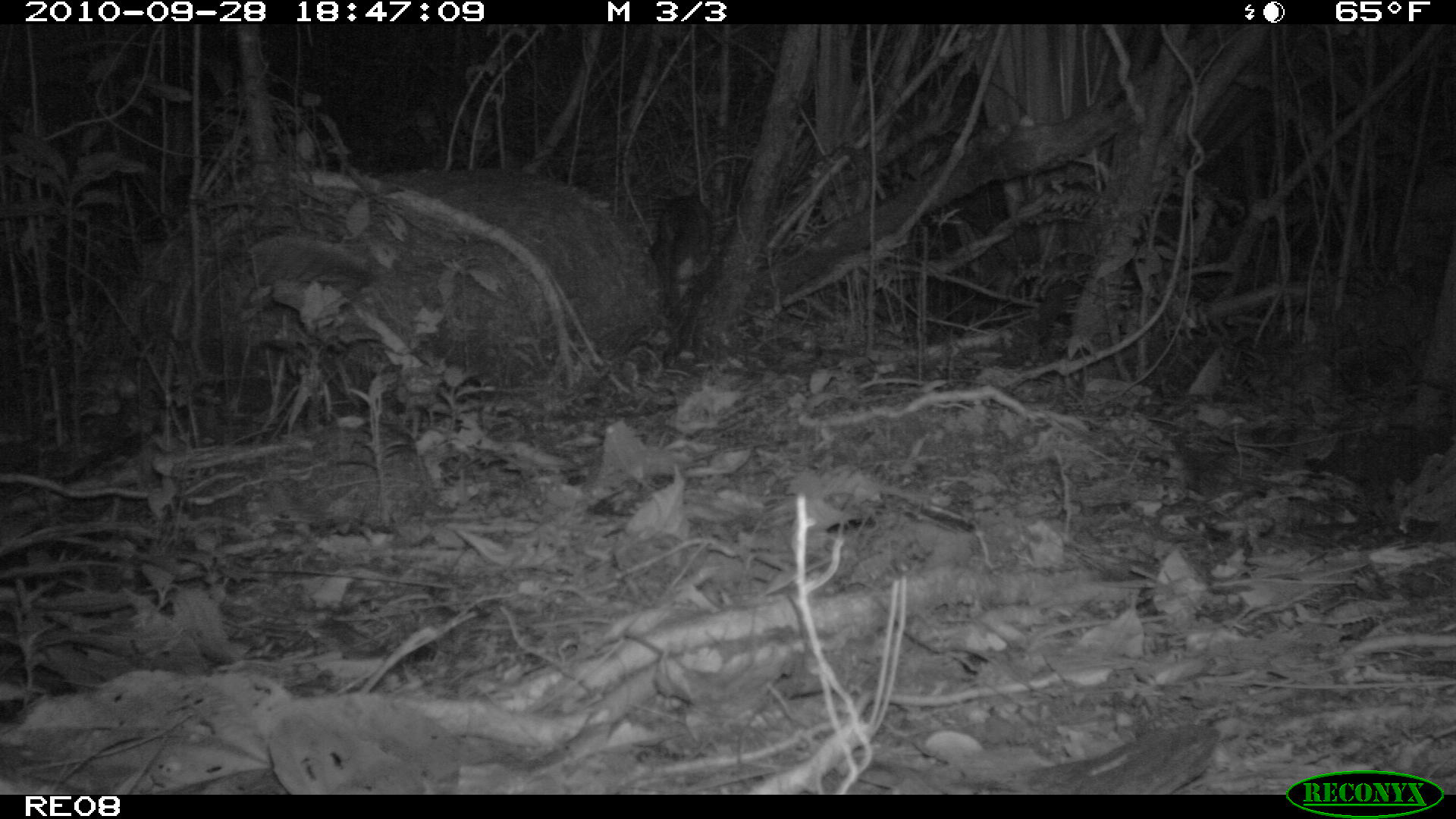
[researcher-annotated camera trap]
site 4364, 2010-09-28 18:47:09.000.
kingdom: Animalia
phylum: Chordata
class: Mammalia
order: Carnivora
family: Eupleridae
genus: Fossa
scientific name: Fossa fossana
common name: fanaloka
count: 1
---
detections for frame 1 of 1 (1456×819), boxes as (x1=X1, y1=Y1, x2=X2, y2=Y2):
fossa fossana: (x1=646, y1=191, x2=719, y2=359)